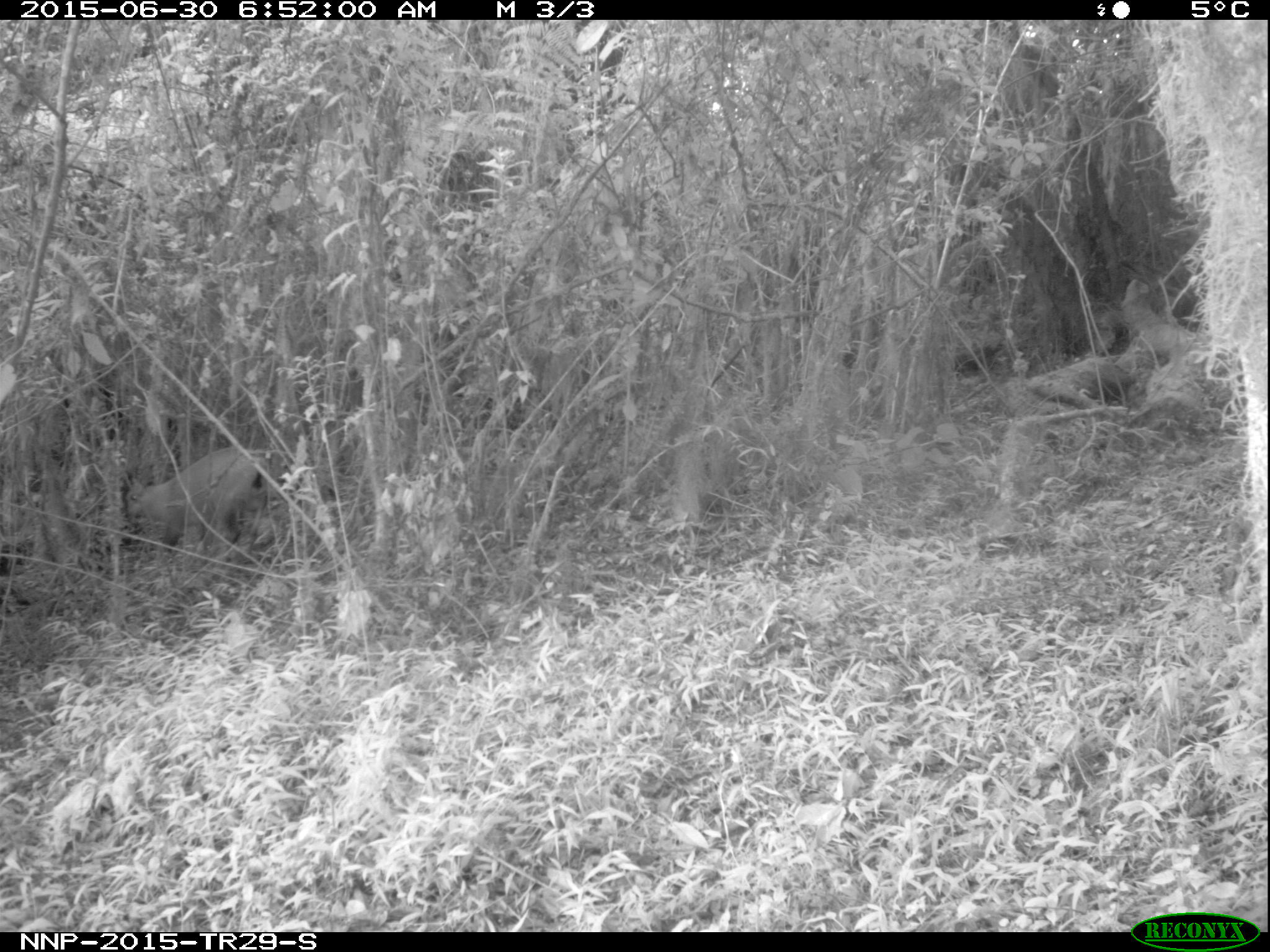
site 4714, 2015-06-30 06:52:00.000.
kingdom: Animalia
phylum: Chordata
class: Mammalia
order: Artiodactyla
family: Bovidae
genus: Cephalophus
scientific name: Cephalophus nigrifrons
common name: black-fronted duiker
Cephalophus nigrifrons (black-fronted duiker), count 1.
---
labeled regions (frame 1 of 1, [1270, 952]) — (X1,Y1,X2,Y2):
cephalophus nigrifrons: (123,446,270,554)